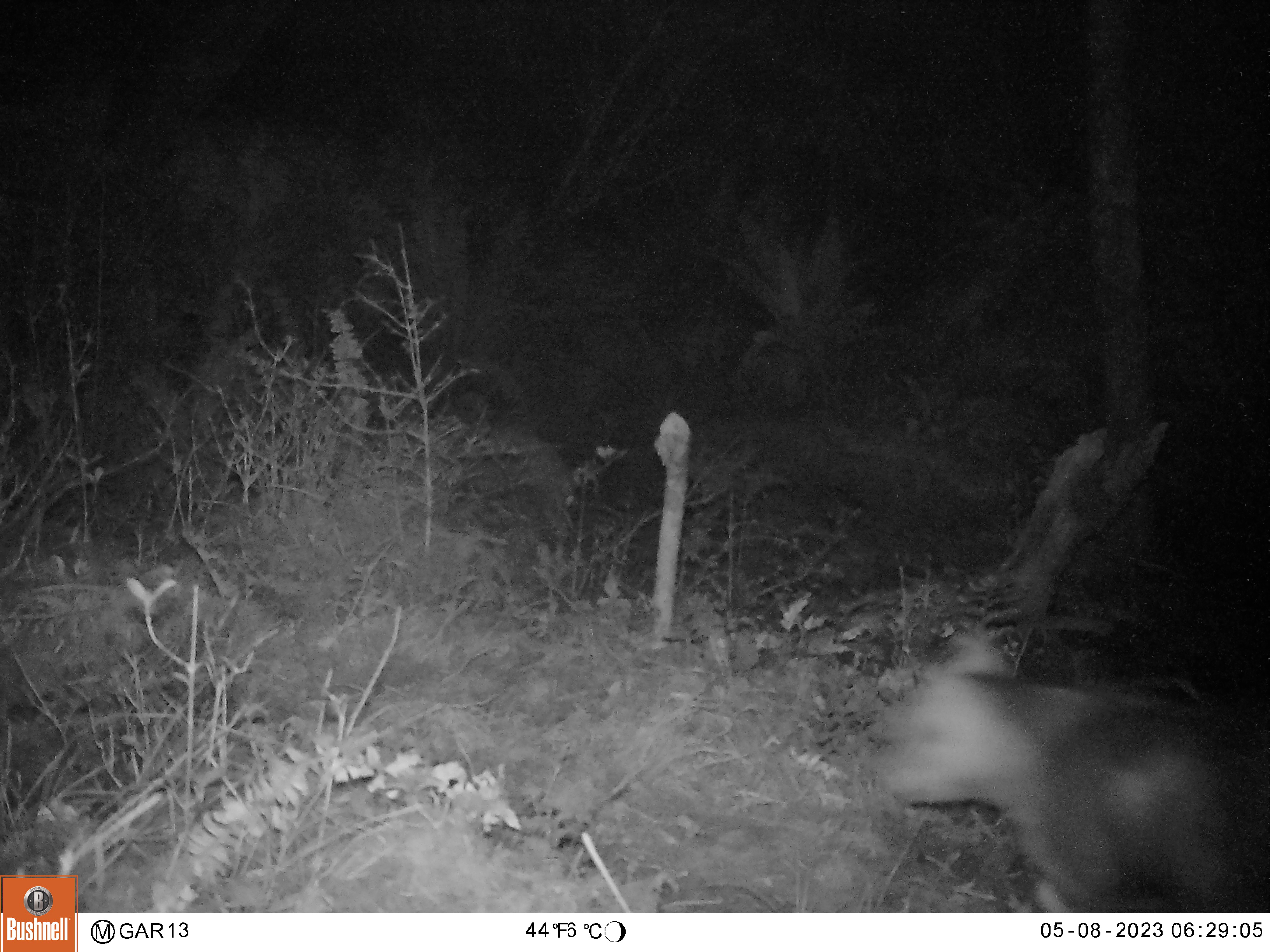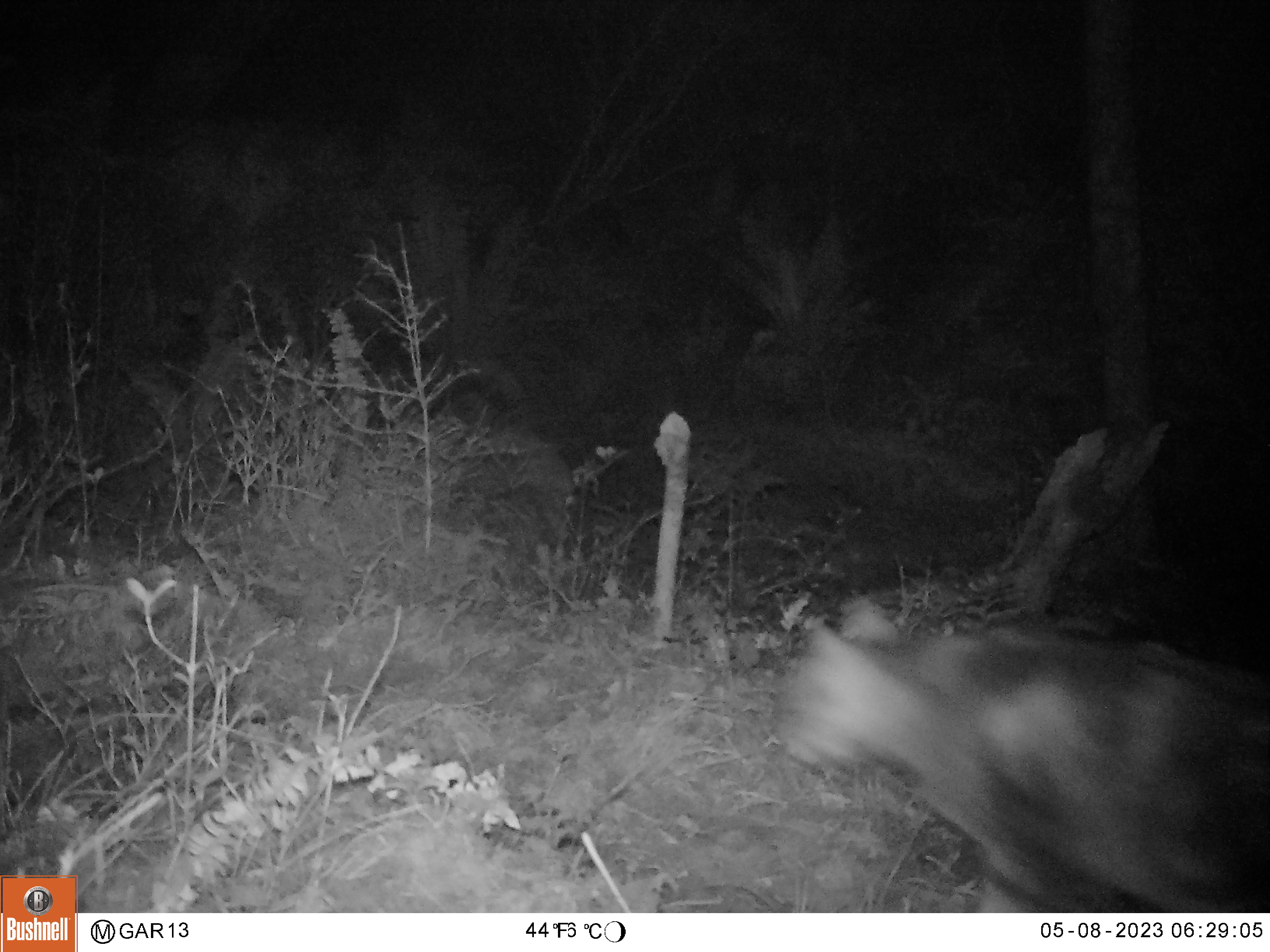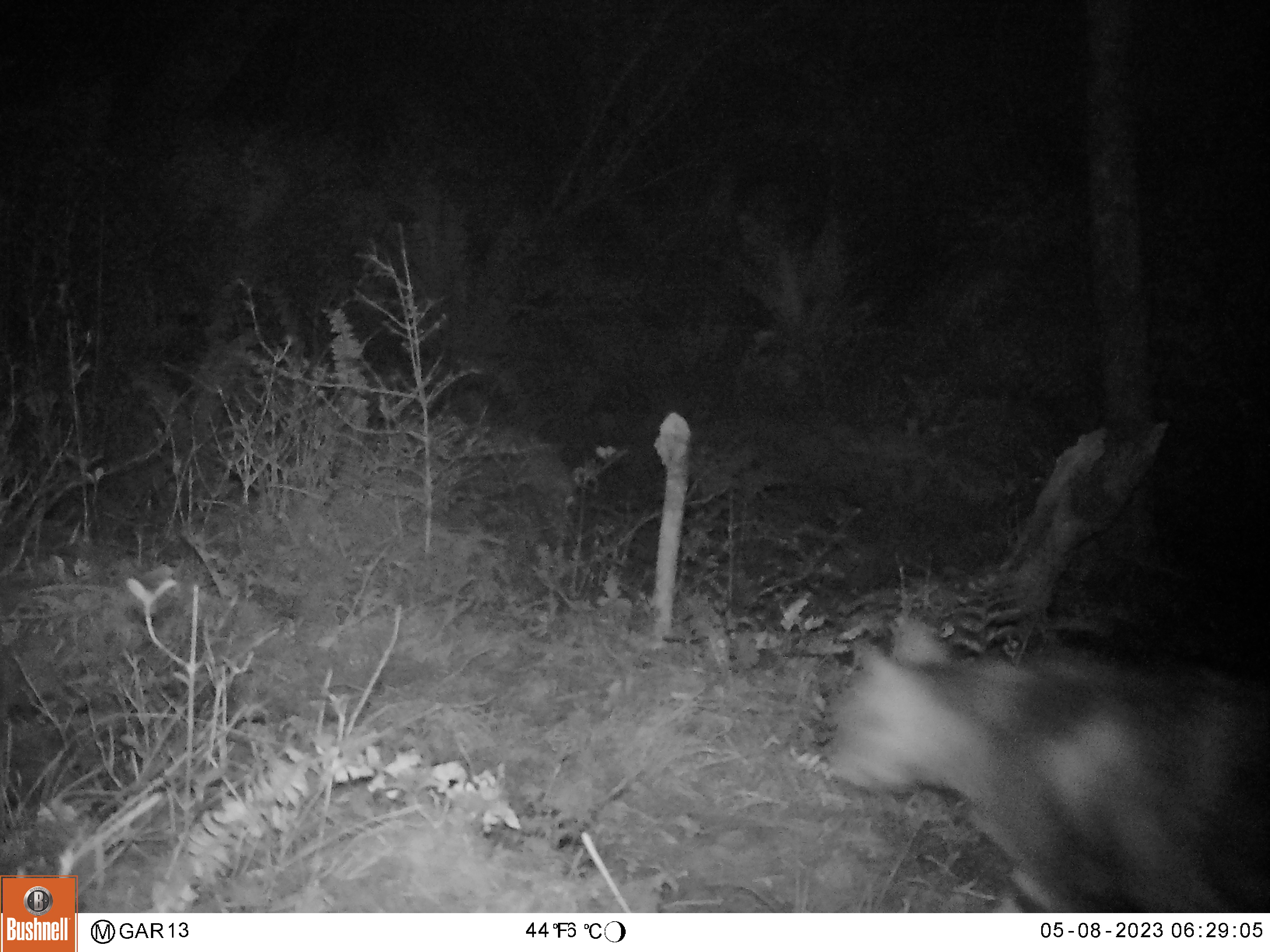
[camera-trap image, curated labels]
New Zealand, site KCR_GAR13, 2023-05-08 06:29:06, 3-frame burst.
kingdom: Animalia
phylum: Chordata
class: Mammalia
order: Carnivora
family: Felidae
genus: Felis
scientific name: Felis catus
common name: domestic cat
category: cat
Cat (domestic cat) (Felis catus).